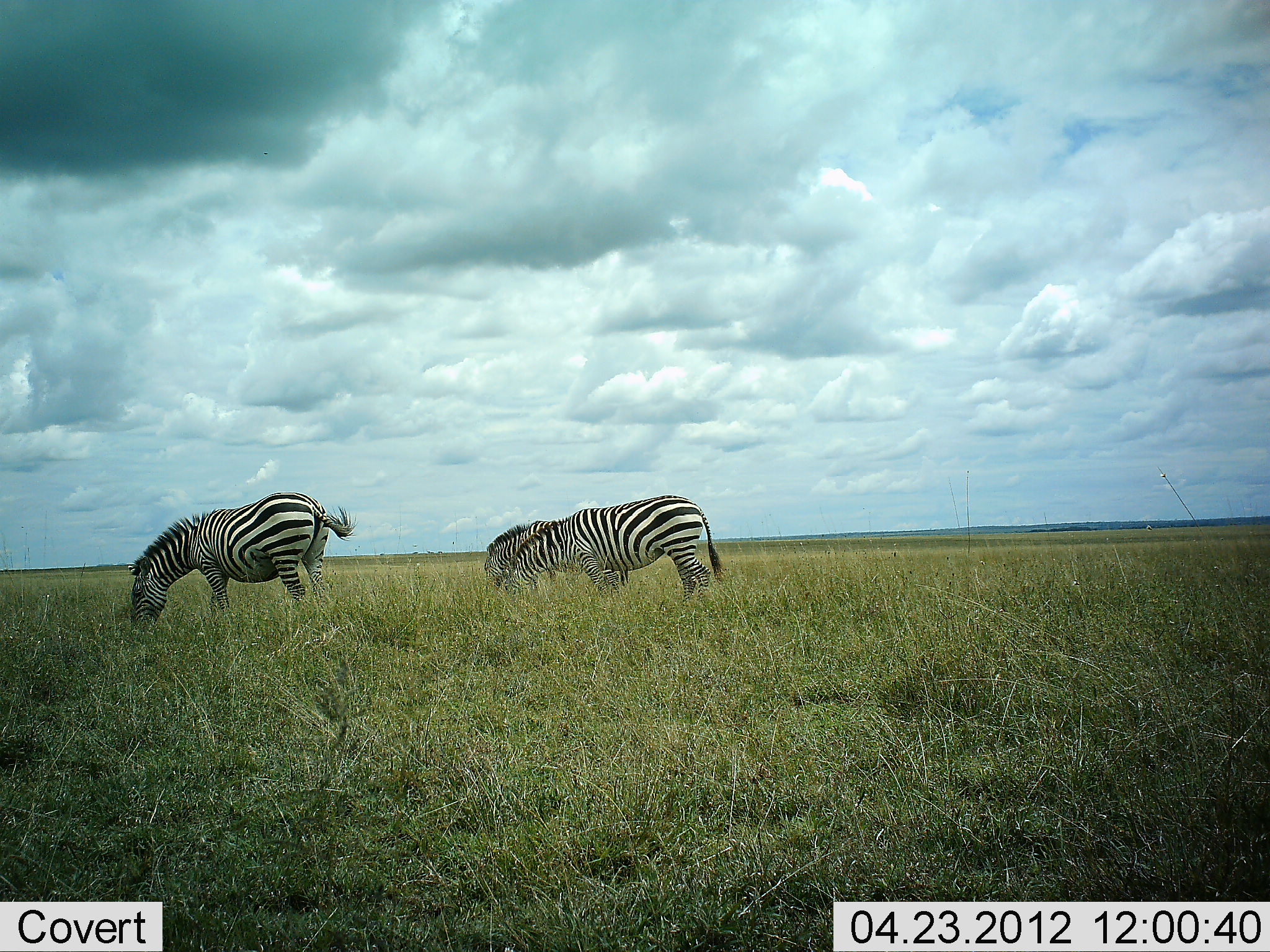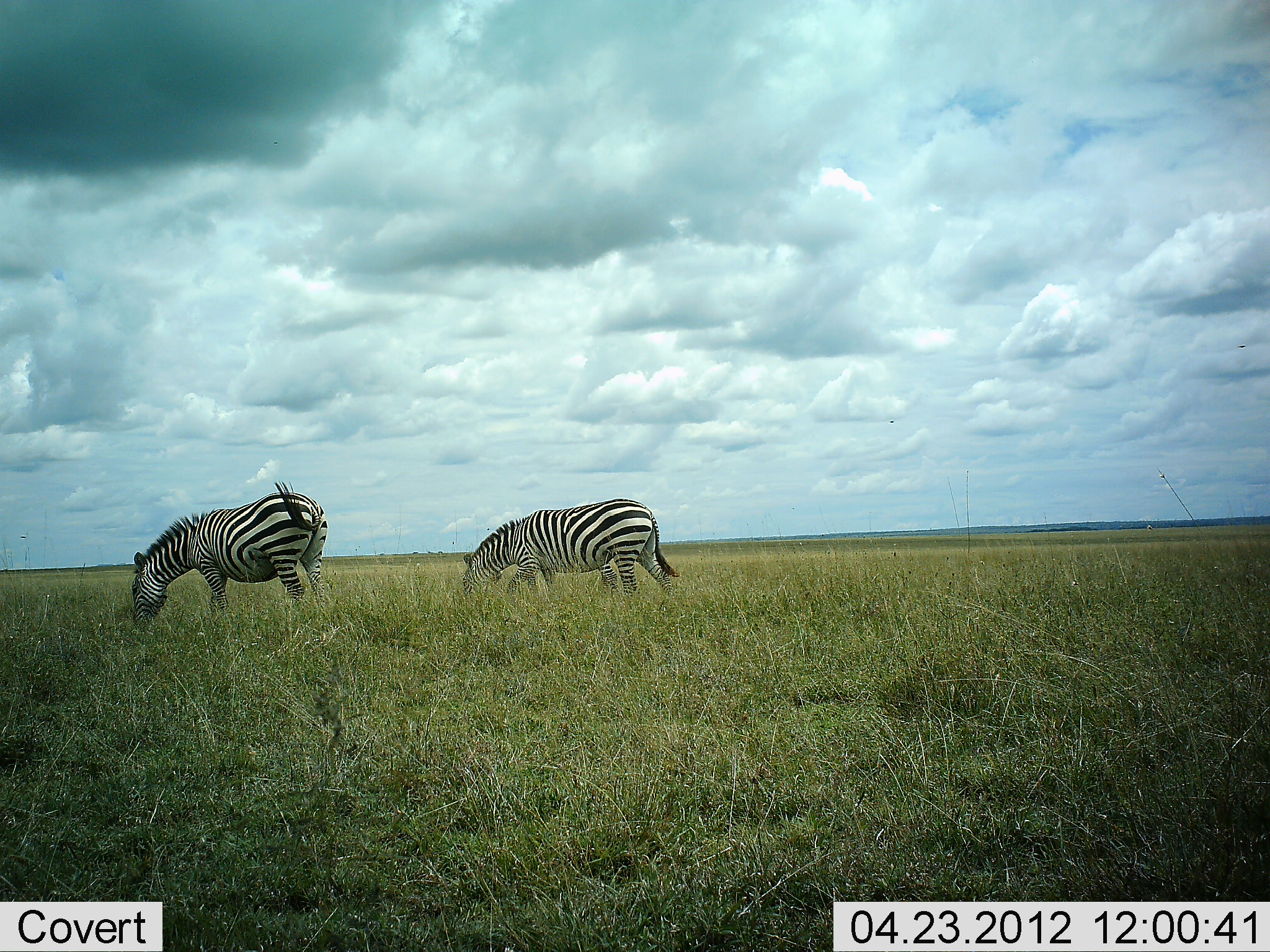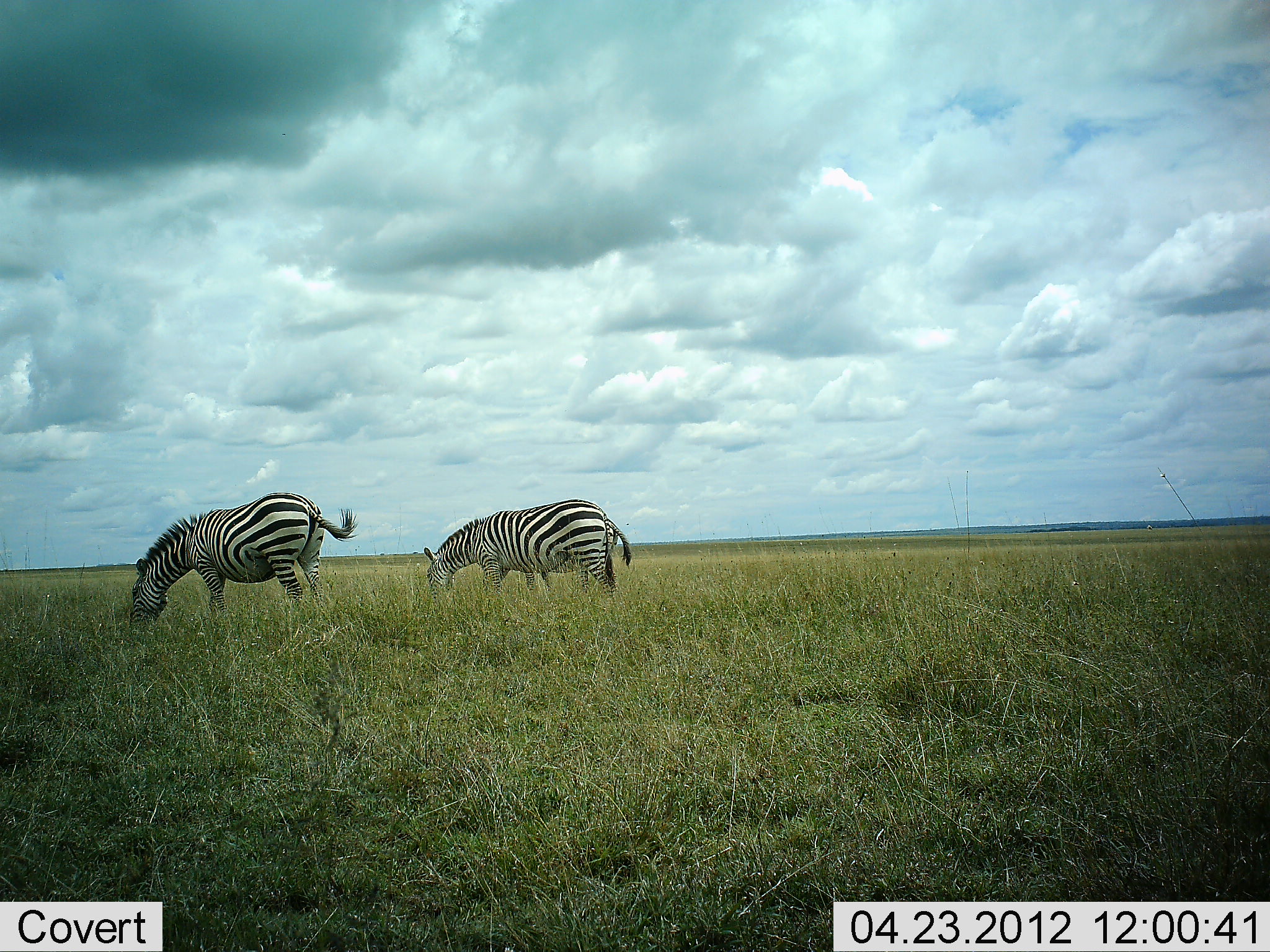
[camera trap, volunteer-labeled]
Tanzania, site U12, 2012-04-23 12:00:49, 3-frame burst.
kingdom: Animalia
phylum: Chordata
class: Mammalia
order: Perissodactyla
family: Equidae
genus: Equus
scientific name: Equus quagga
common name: plains zebra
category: zebra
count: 2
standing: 12%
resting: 0%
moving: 19%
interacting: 0%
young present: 0%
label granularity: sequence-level